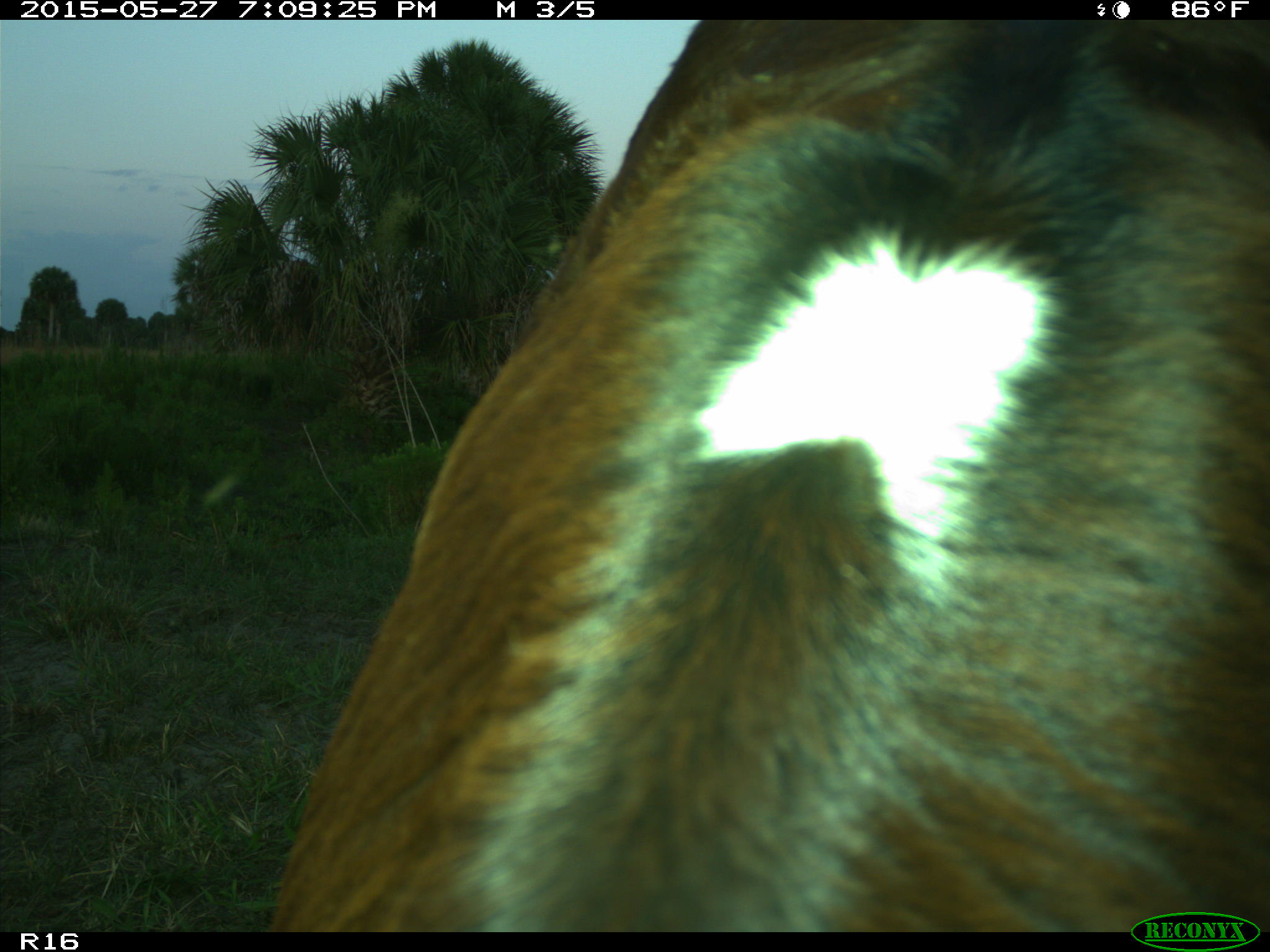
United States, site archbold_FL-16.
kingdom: Animalia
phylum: Chordata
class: Mammalia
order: Artiodactyla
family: Bovidae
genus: Bos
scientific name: Bos taurus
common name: domestic cow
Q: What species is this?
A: Bos taurus (domestic cow).